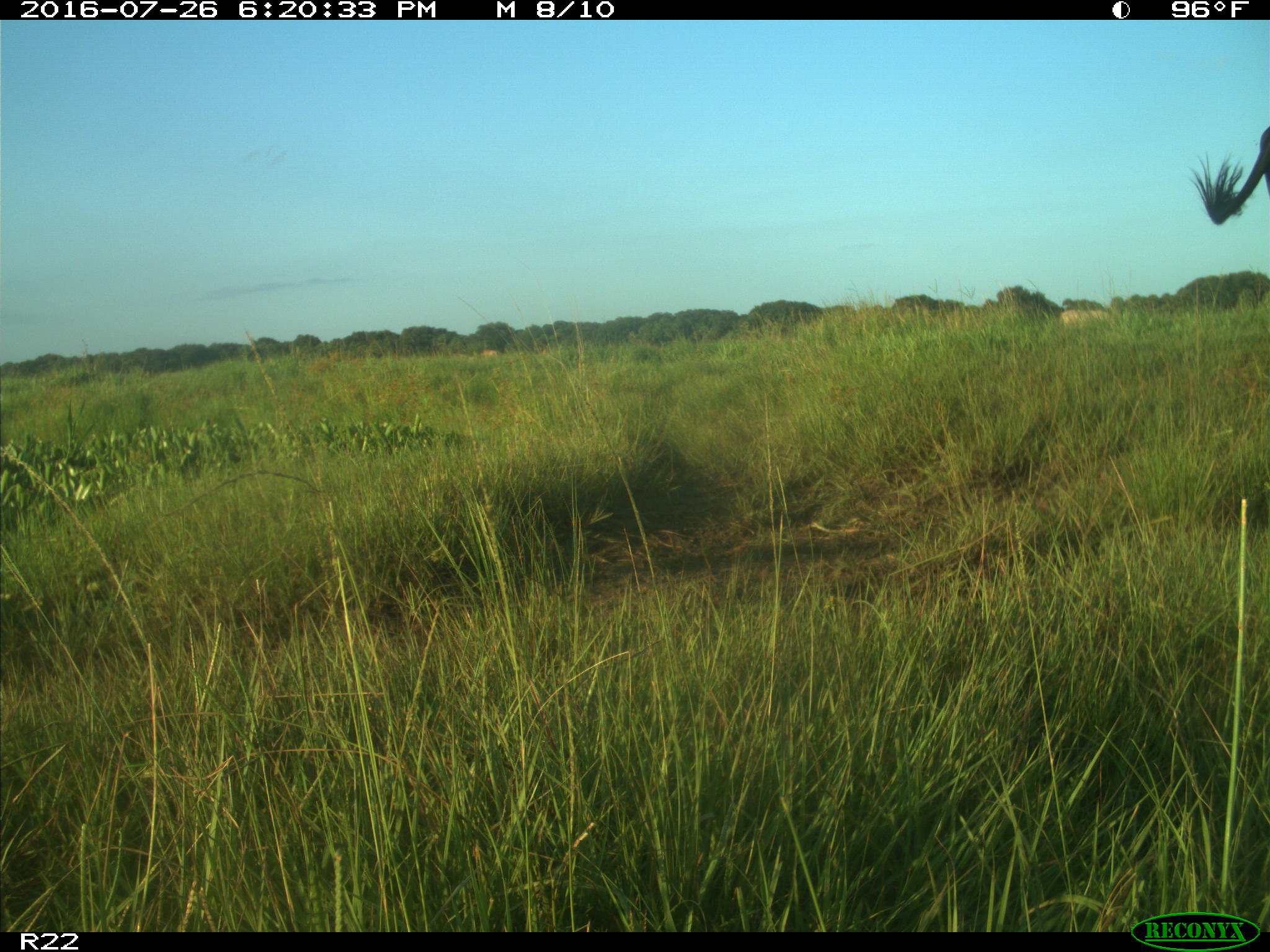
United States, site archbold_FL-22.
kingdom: Animalia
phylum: Chordata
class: Mammalia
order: Artiodactyla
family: Bovidae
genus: Bos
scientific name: Bos taurus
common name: domestic cow